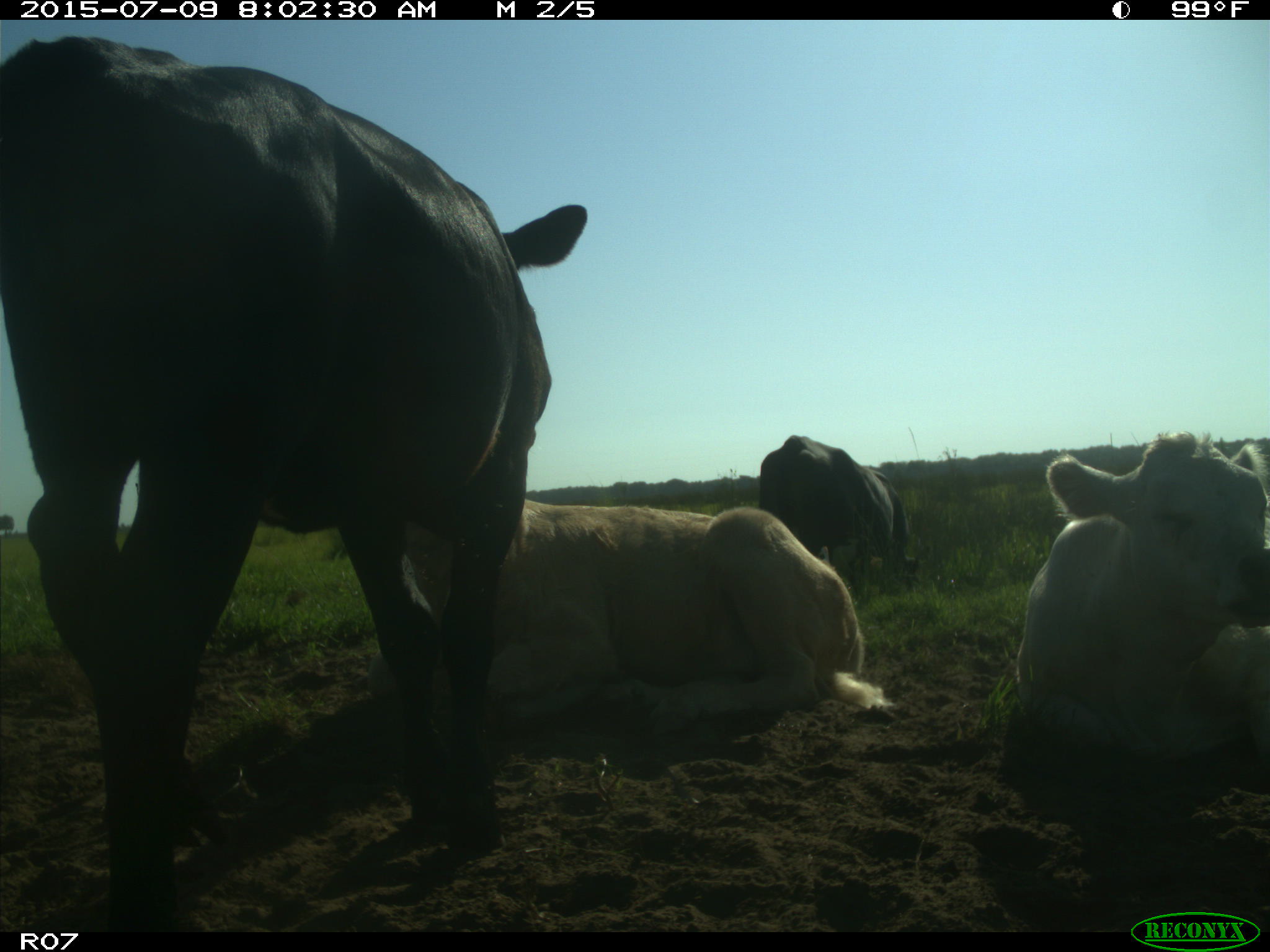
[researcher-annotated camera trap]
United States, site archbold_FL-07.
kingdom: Animalia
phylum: Chordata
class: Mammalia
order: Artiodactyla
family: Bovidae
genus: Bos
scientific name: Bos taurus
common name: domestic cow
Bos taurus (domestic cow).